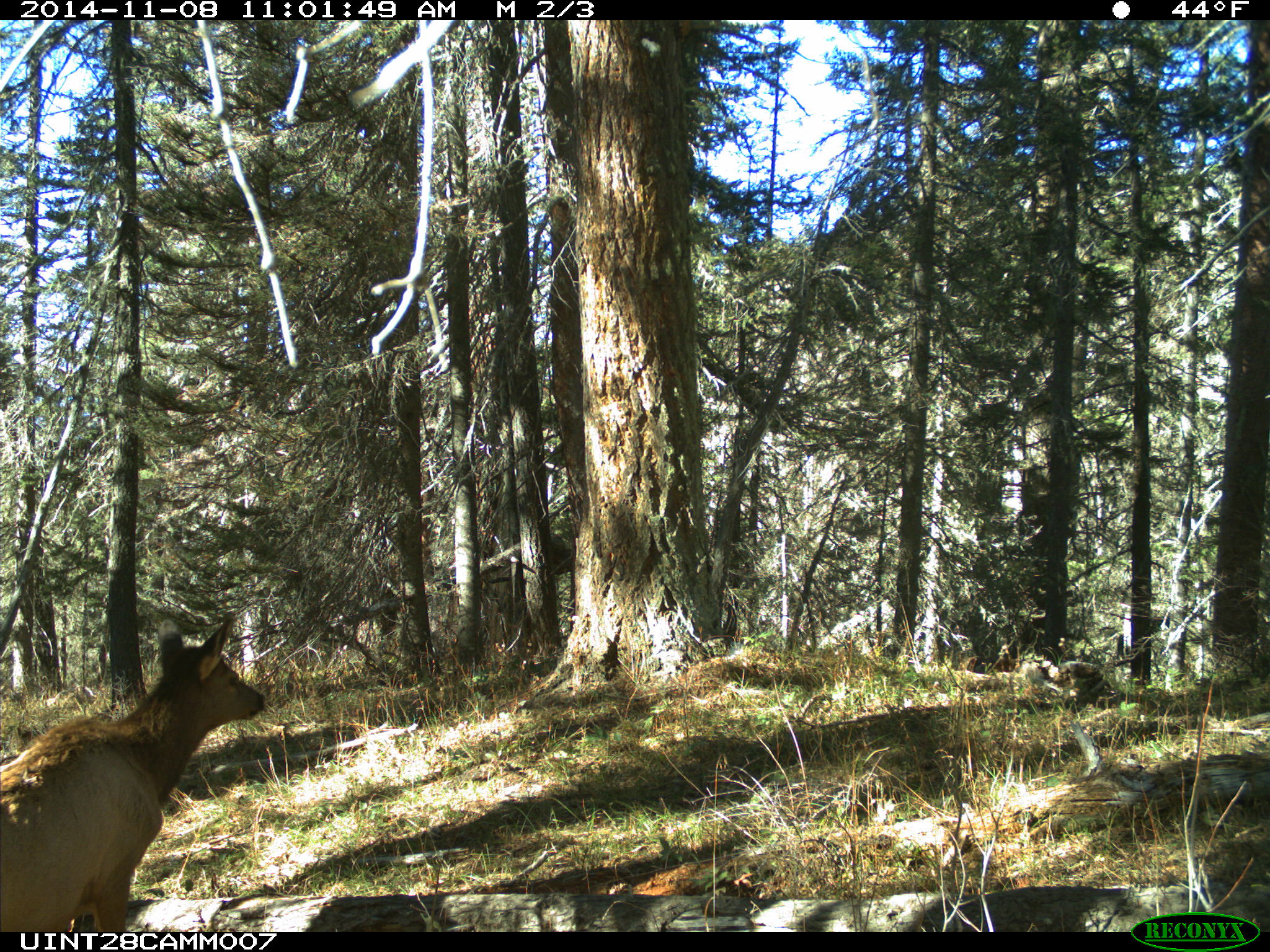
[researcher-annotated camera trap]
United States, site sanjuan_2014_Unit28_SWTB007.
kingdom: Animalia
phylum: Chordata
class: Mammalia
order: Artiodactyla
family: Cervidae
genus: Cervus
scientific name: Cervus elaphus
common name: red deer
Cervus elaphus (red deer).